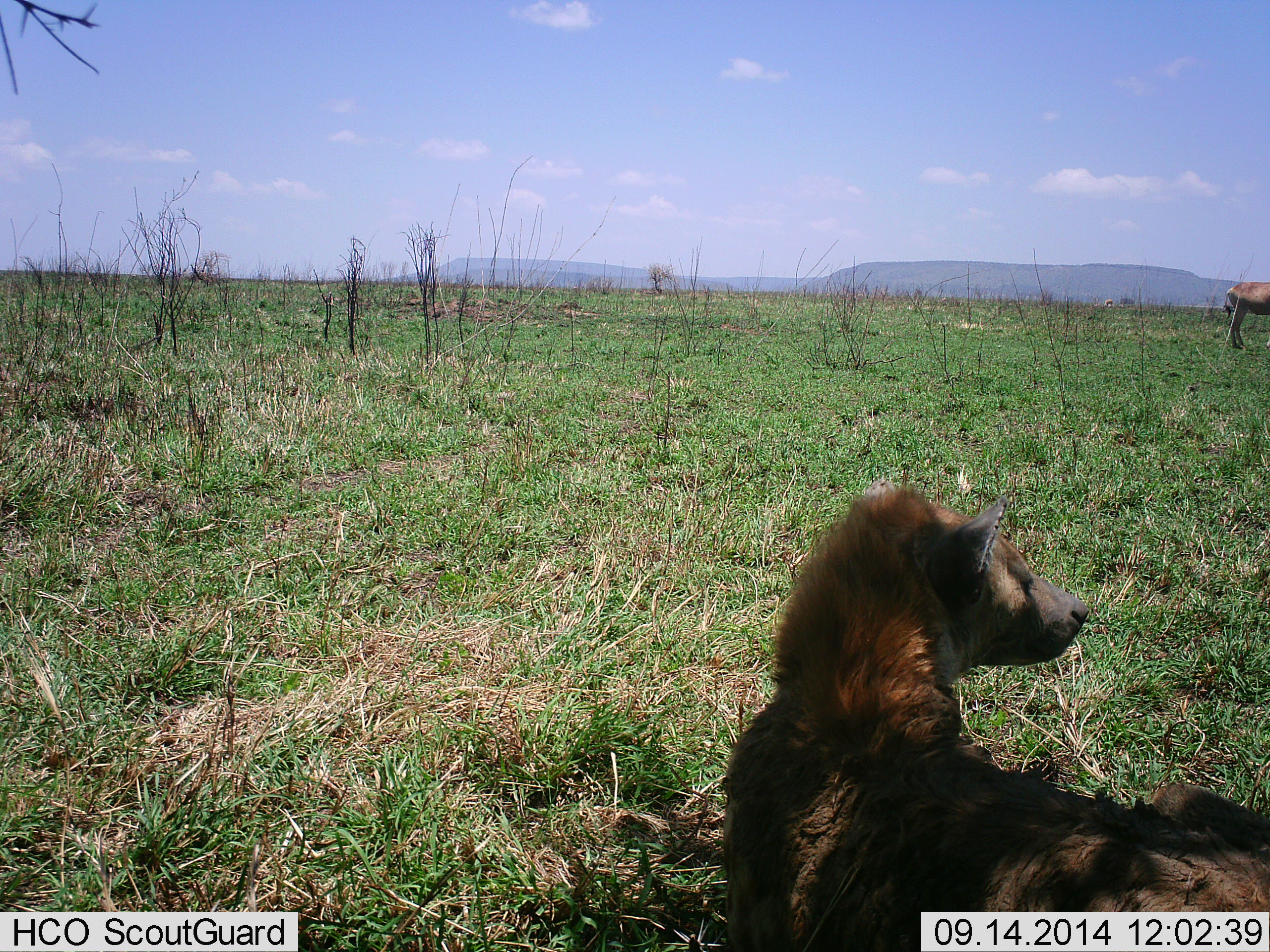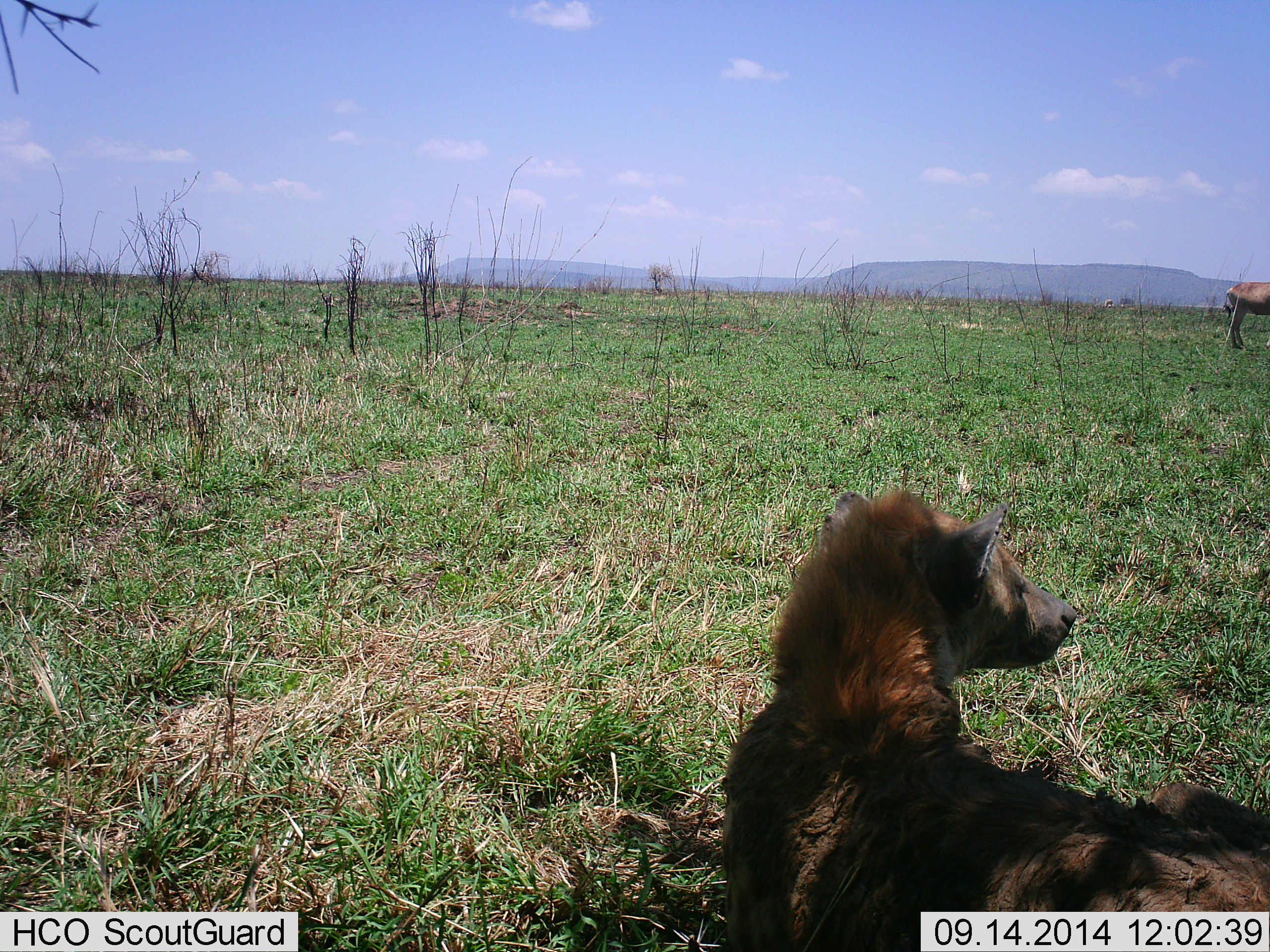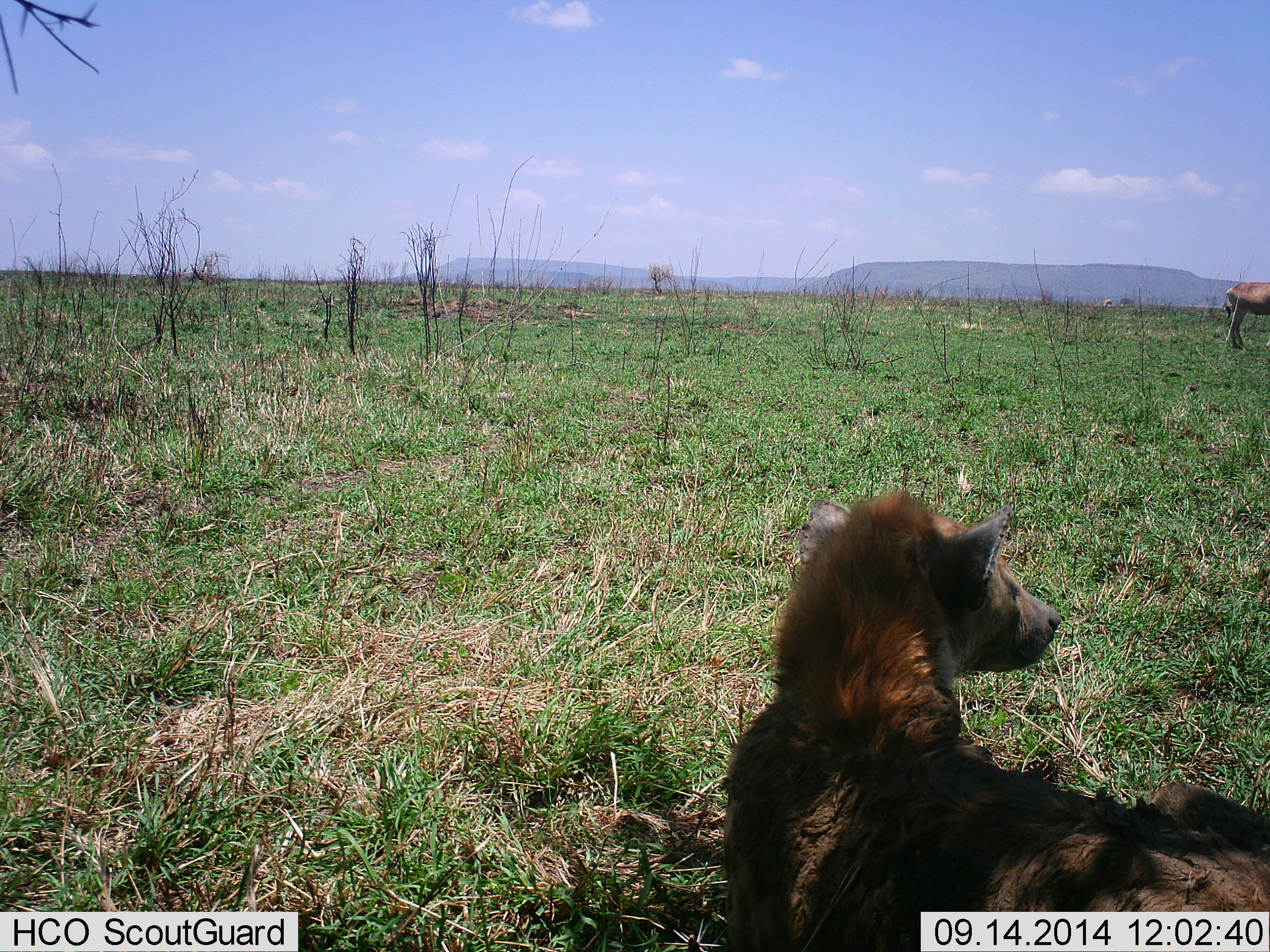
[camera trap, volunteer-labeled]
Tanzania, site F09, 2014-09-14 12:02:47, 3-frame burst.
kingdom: Animalia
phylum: Chordata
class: Mammalia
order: Carnivora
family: Hyaenidae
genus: Crocuta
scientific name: Crocuta crocuta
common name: spotted hyena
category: hyenaspotted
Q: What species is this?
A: Hyenaspotted (spotted hyena) (Crocuta crocuta).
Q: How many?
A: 1.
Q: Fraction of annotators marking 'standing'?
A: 7%.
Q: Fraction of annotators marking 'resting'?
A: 93%.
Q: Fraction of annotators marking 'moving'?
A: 0%.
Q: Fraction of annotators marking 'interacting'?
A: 0%.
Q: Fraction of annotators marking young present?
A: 0%.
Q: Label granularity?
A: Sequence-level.